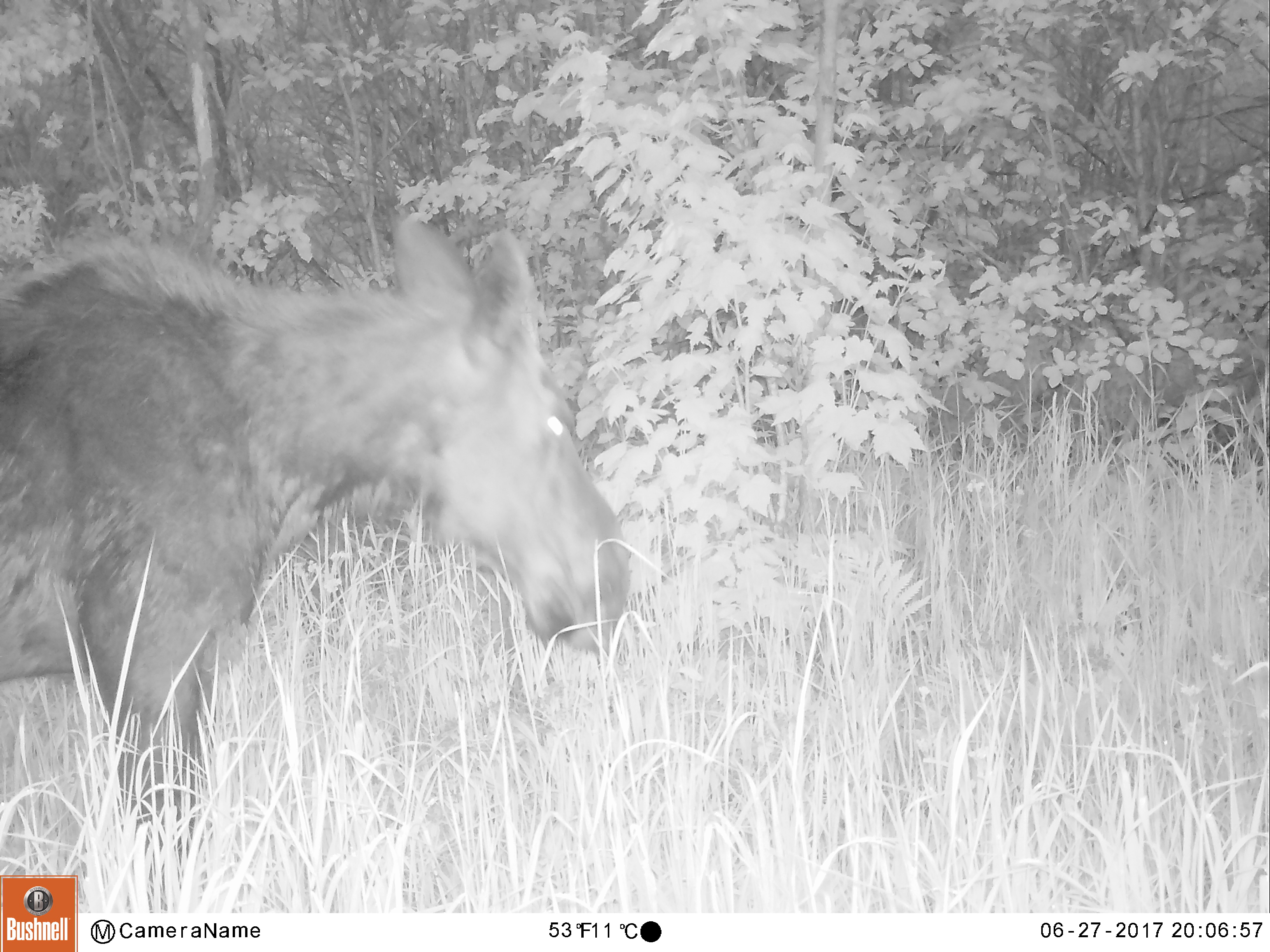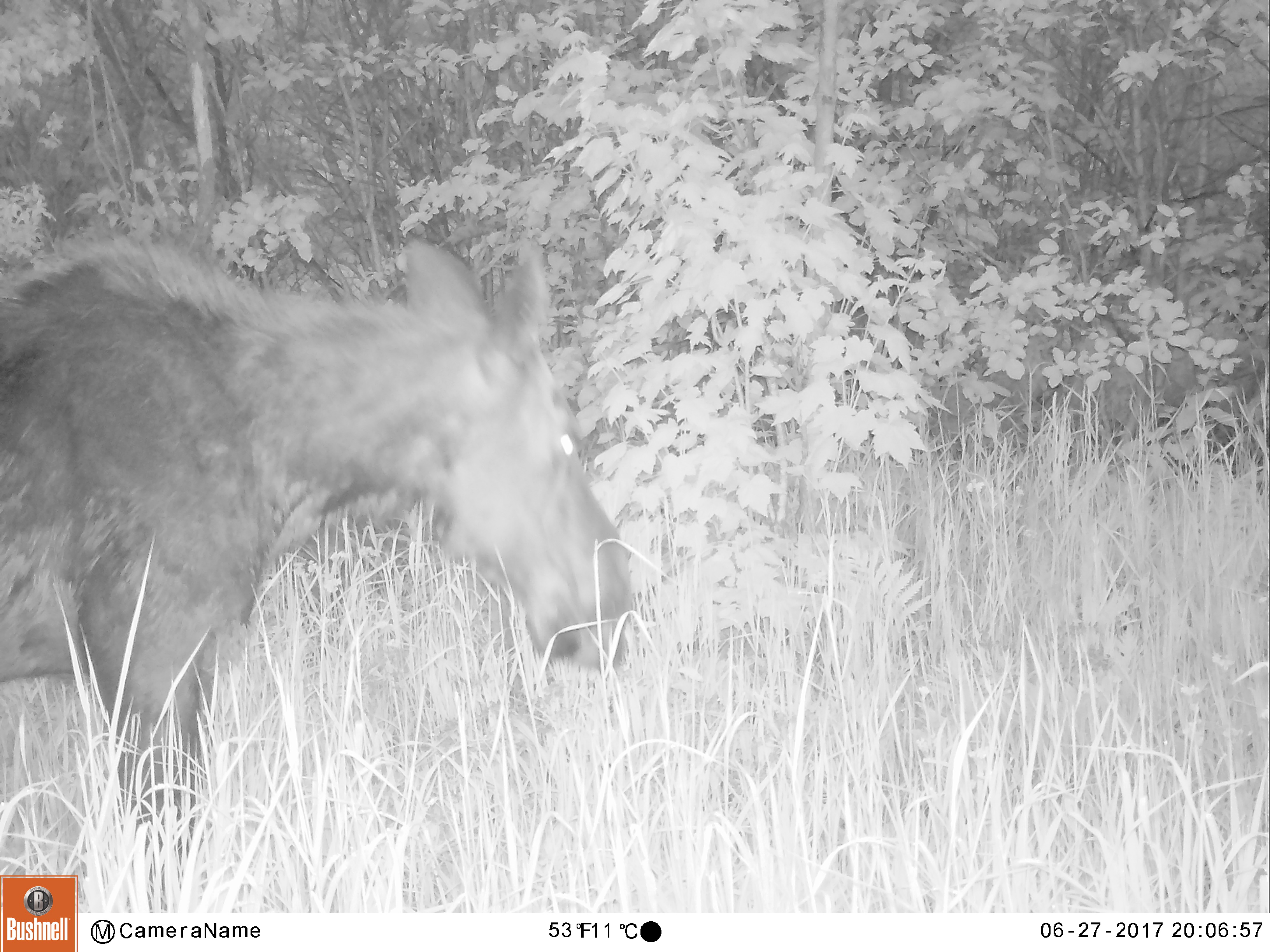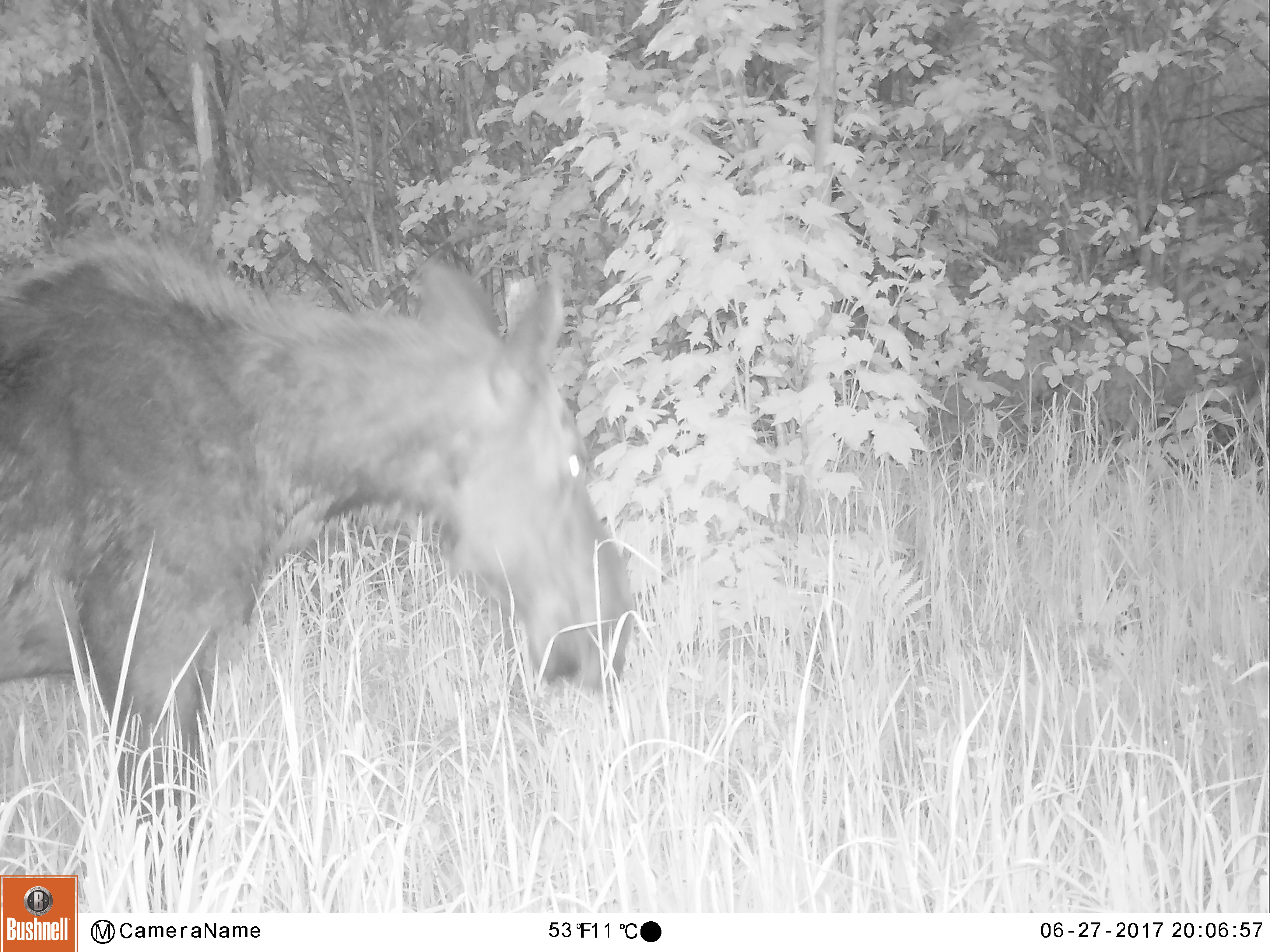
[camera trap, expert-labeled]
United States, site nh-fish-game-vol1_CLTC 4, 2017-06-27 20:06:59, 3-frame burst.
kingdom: Animalia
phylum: Chordata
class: Mammalia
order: Artiodactyla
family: Cervidae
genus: Alces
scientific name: Alces alces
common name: moose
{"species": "moose (Alces alces)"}